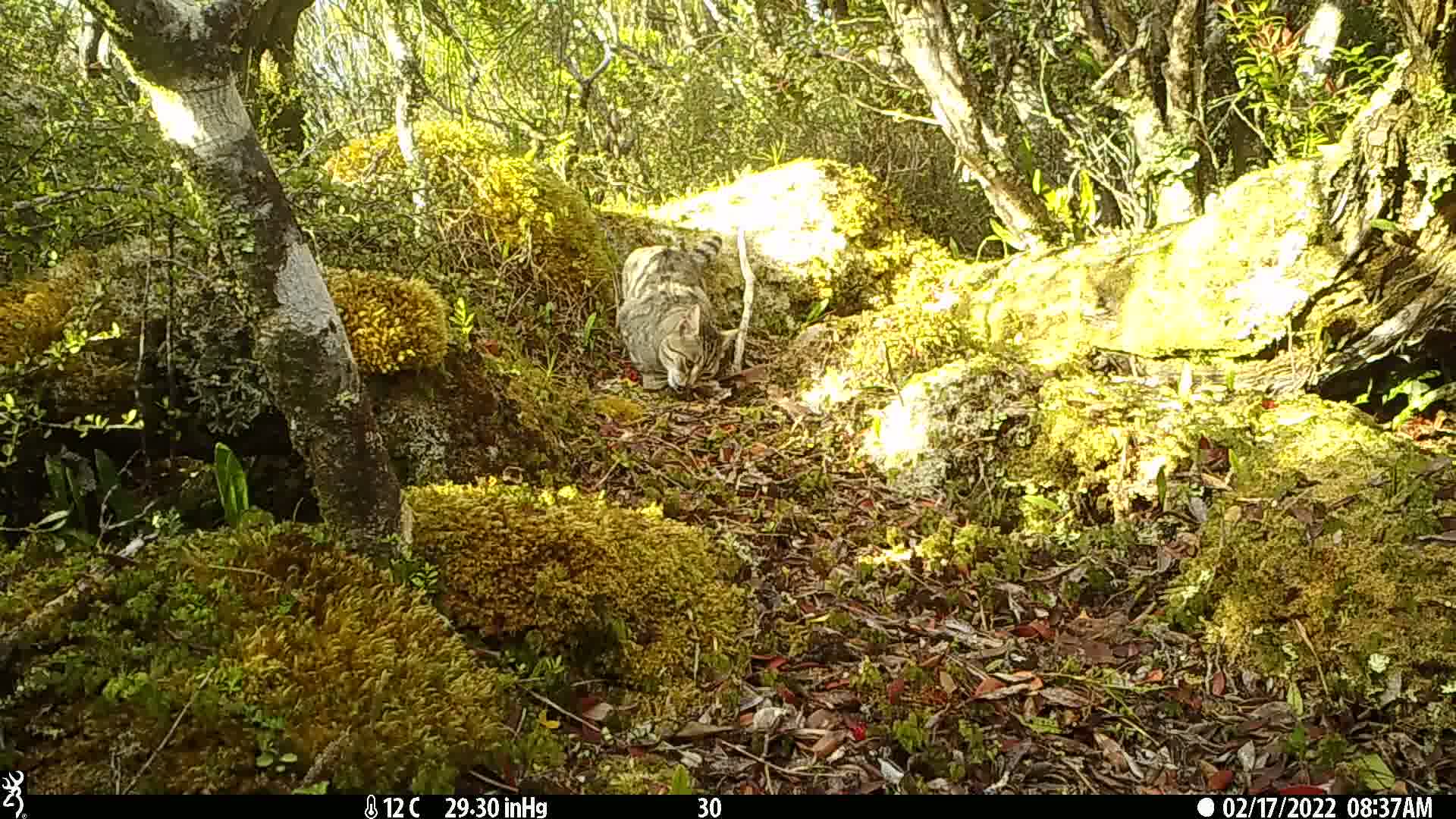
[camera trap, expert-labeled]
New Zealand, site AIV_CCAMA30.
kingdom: Animalia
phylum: Chordata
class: Mammalia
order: Carnivora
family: Felidae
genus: Felis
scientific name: Felis catus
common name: domestic cat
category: cat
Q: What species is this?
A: Cat (domestic cat) (Felis catus).